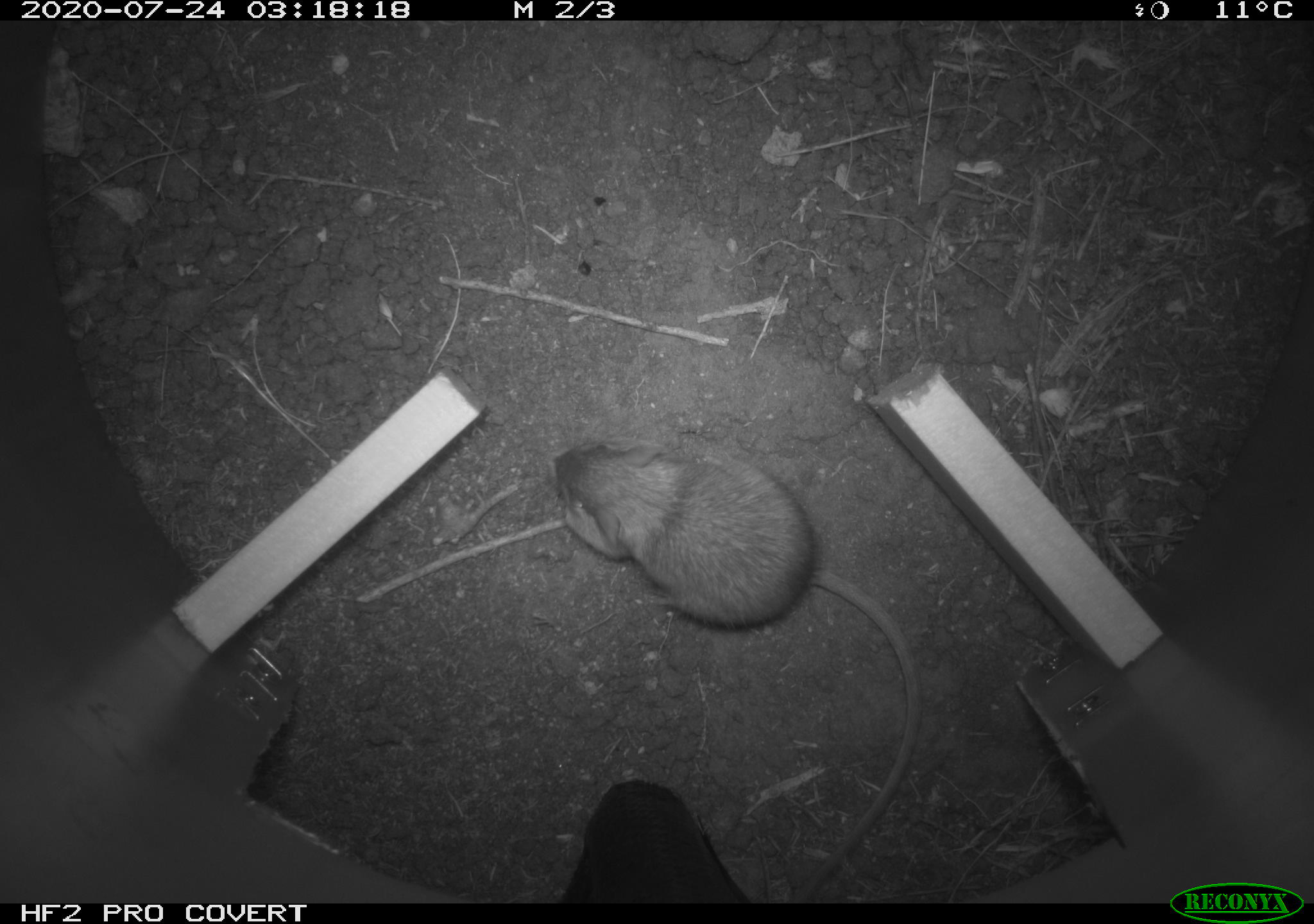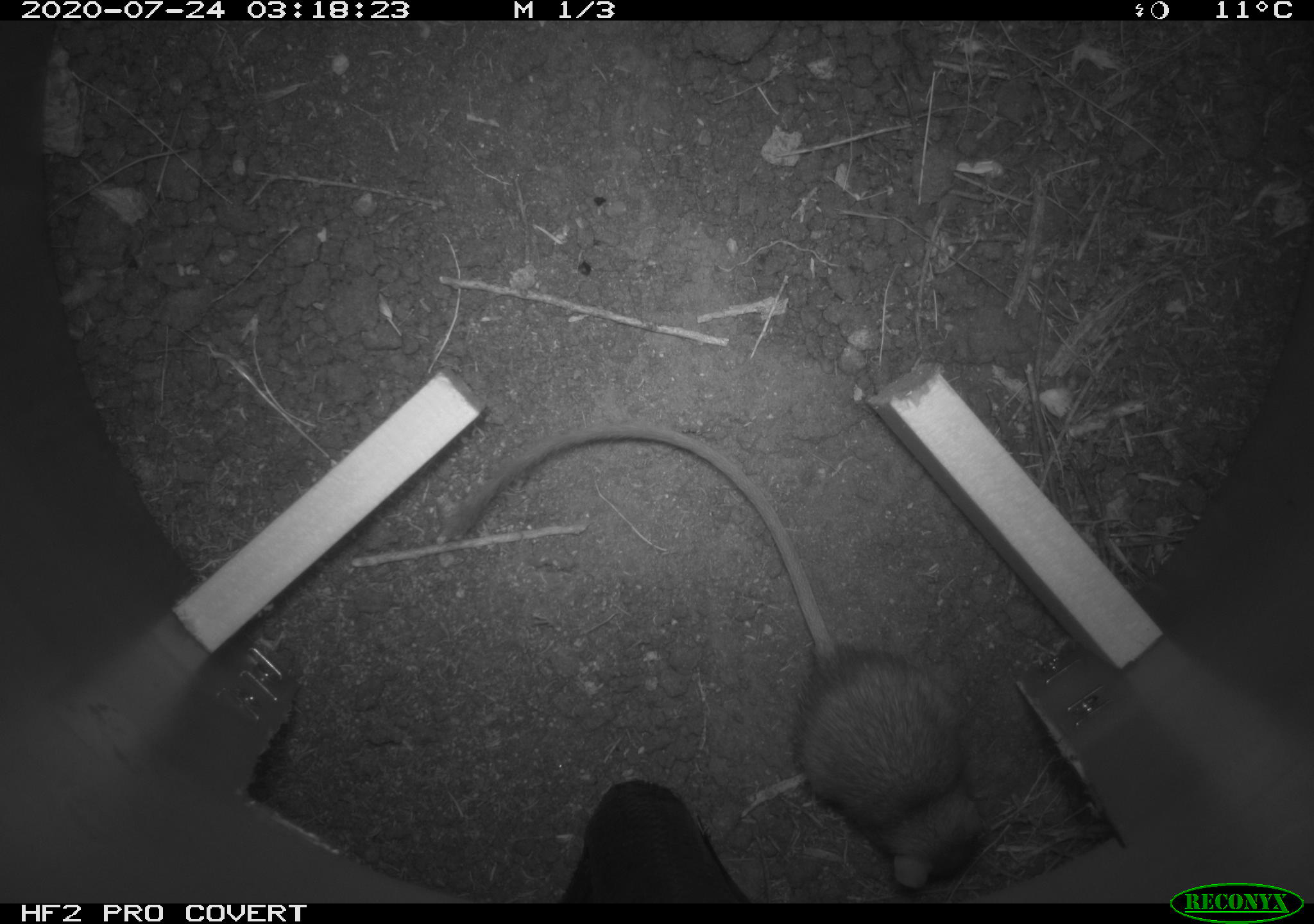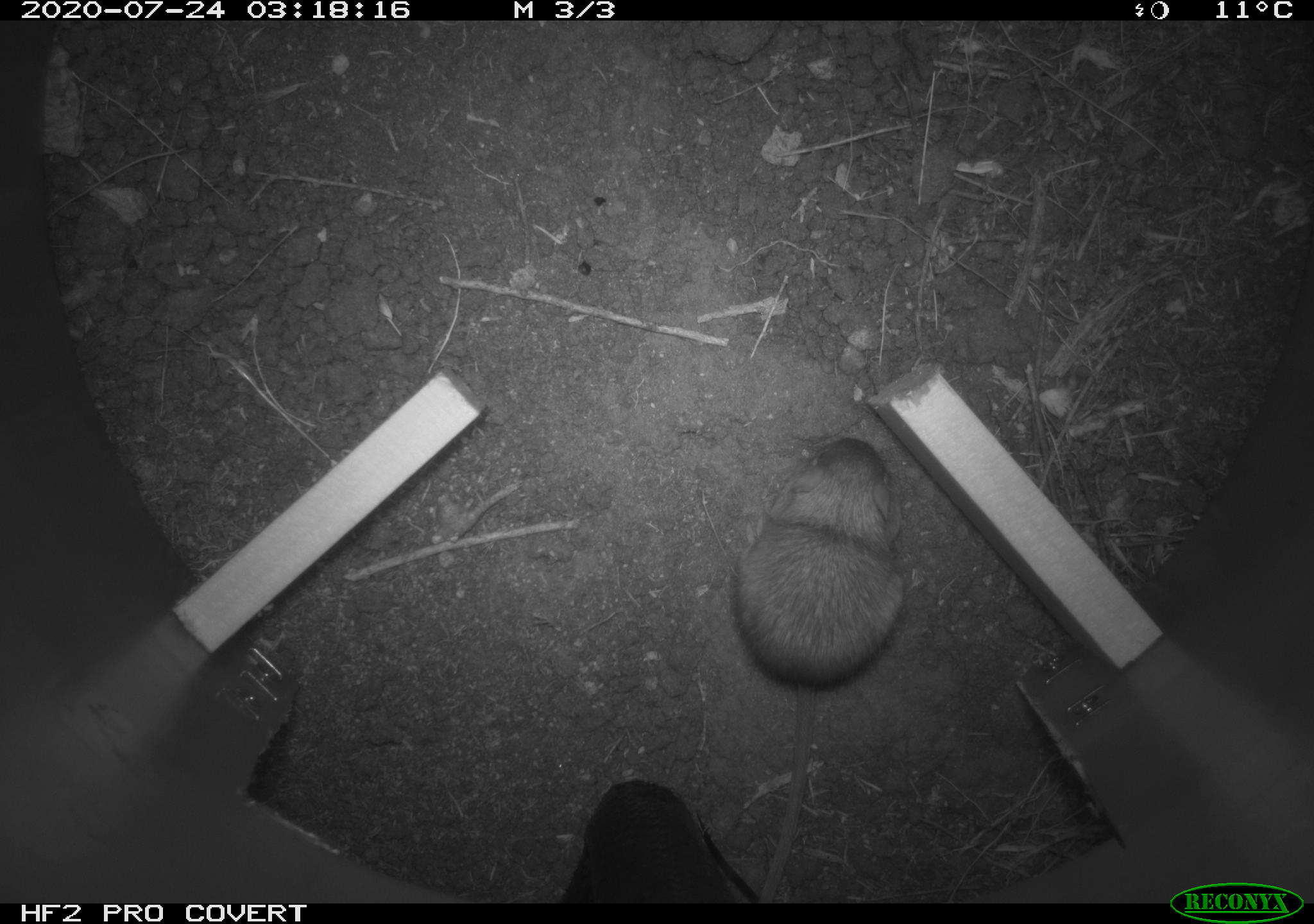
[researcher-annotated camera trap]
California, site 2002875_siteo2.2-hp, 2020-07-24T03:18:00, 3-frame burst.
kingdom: Animalia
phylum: Chordata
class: Mammalia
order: Rodentia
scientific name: Rodentia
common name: rodent